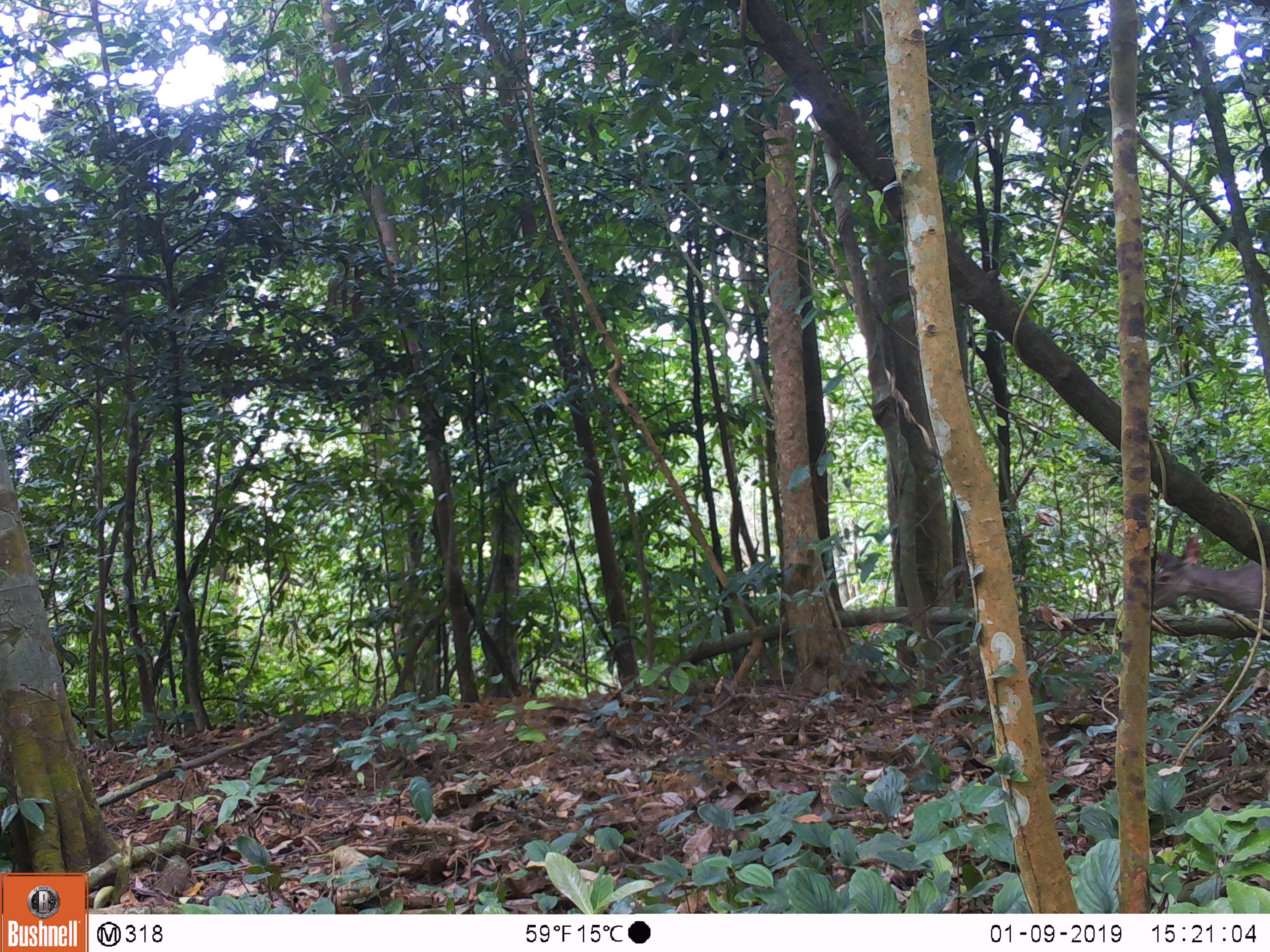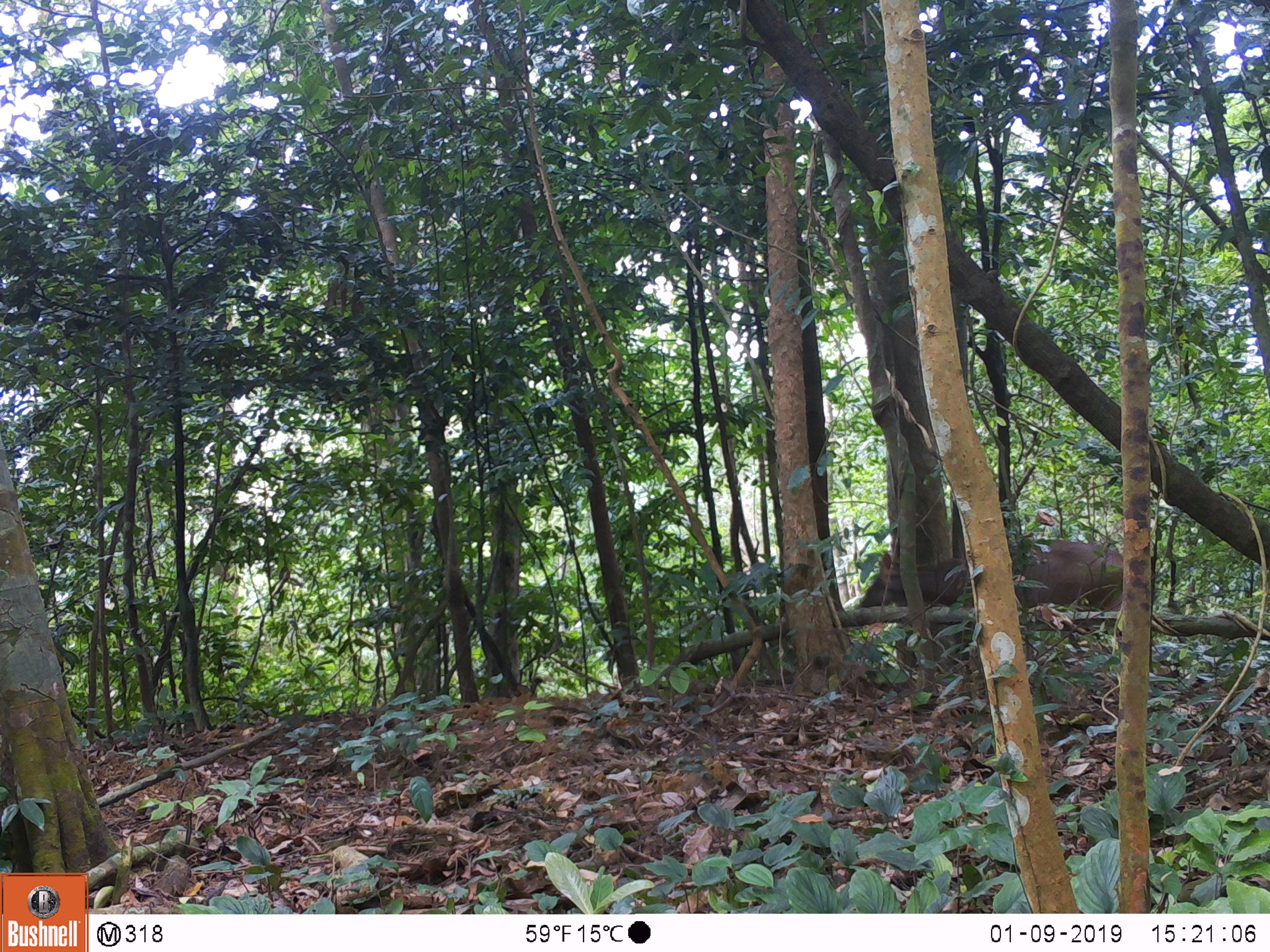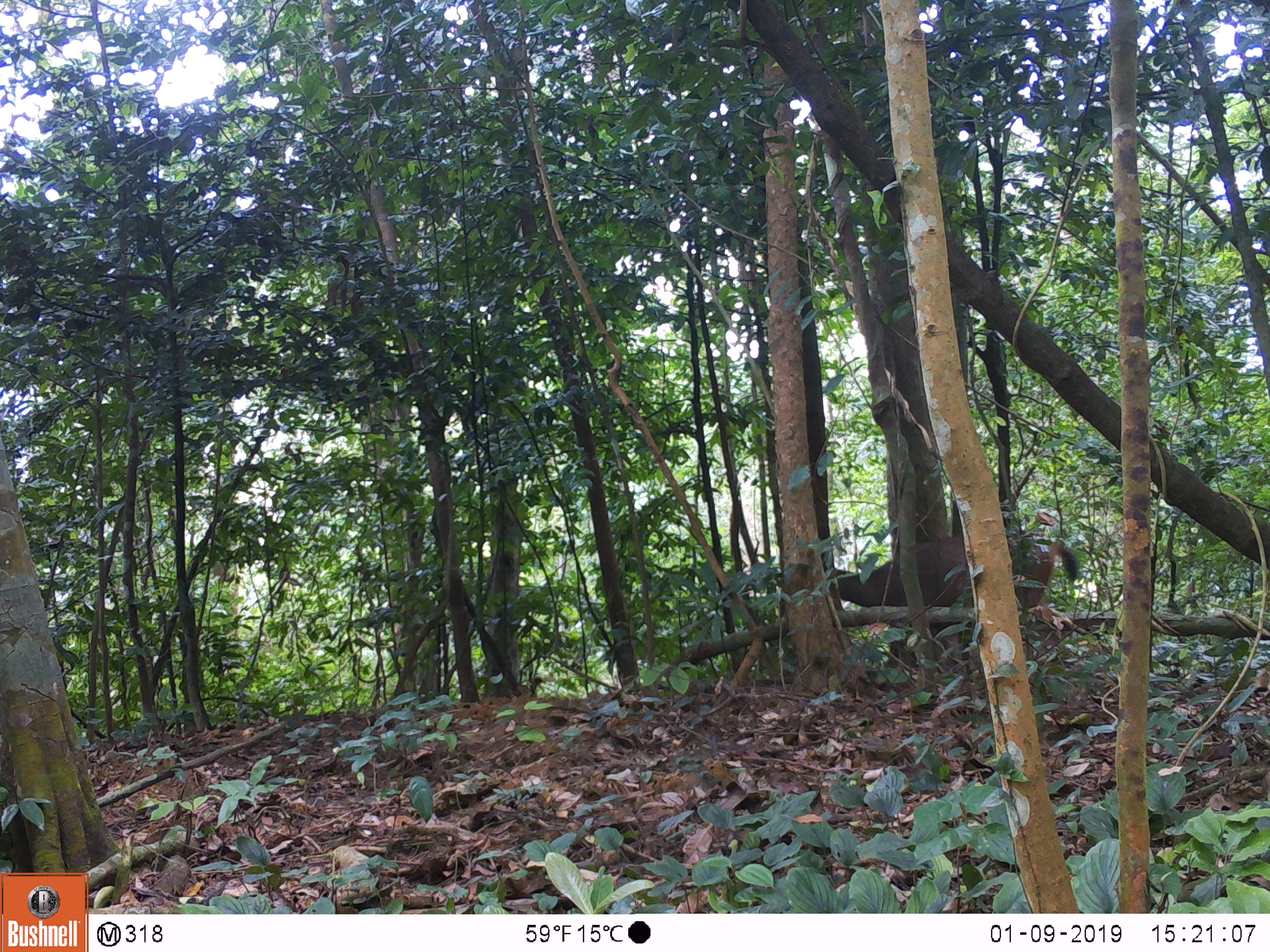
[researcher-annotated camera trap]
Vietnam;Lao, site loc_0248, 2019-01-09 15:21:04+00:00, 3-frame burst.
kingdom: Animalia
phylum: Chordata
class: Mammalia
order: Artiodactyla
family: Cervidae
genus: Rusa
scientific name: Rusa unicolor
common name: sambar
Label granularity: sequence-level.